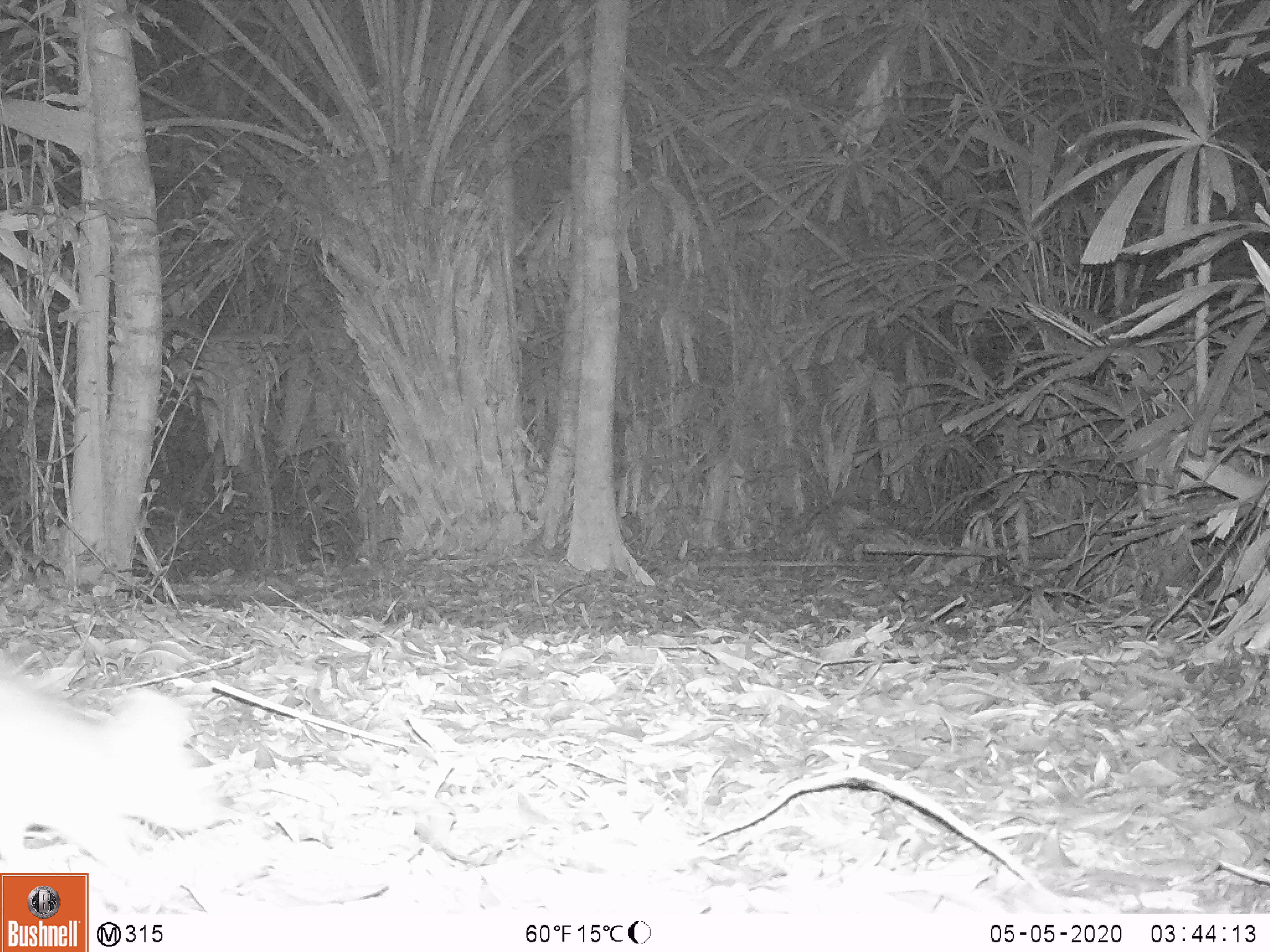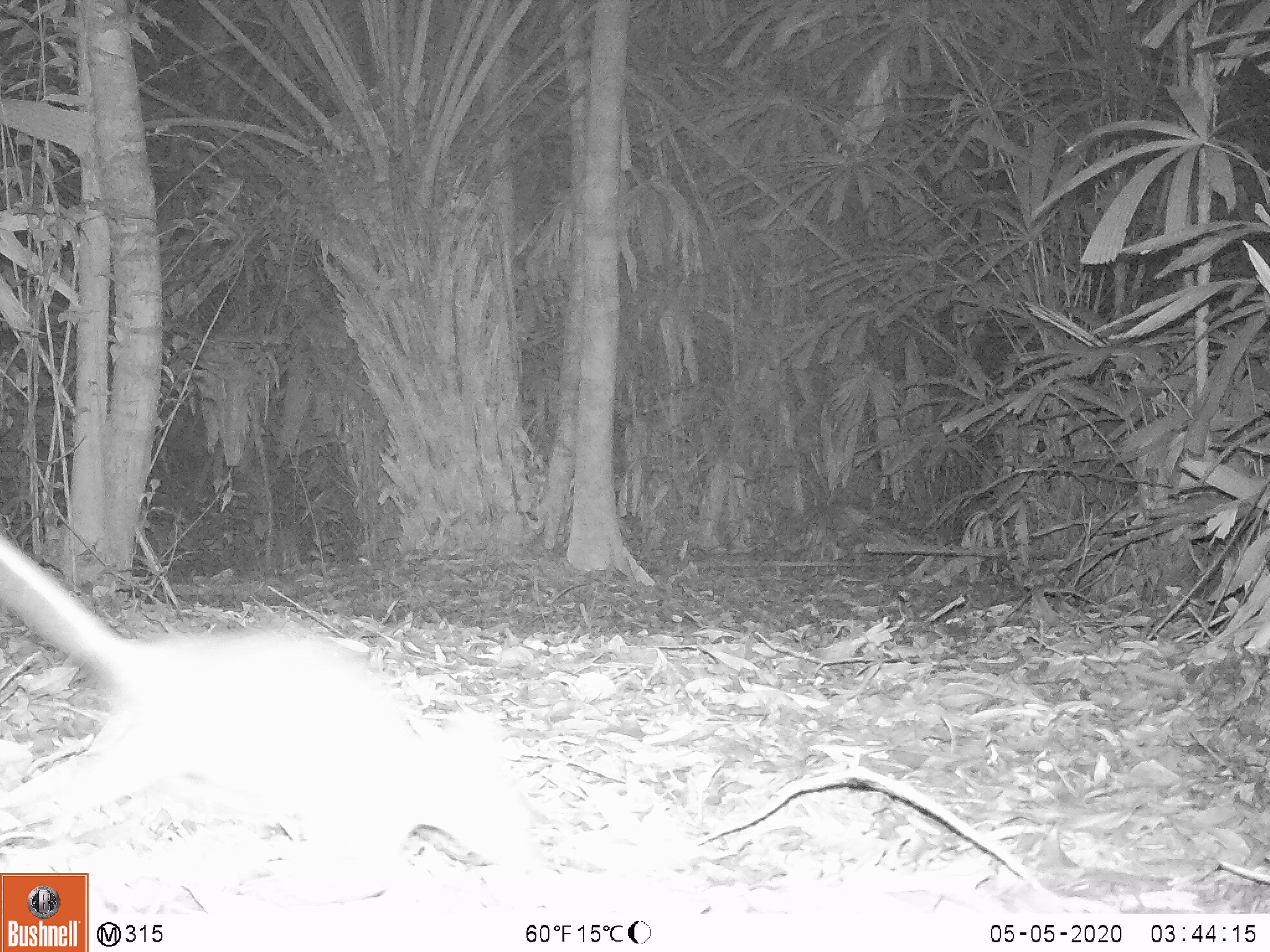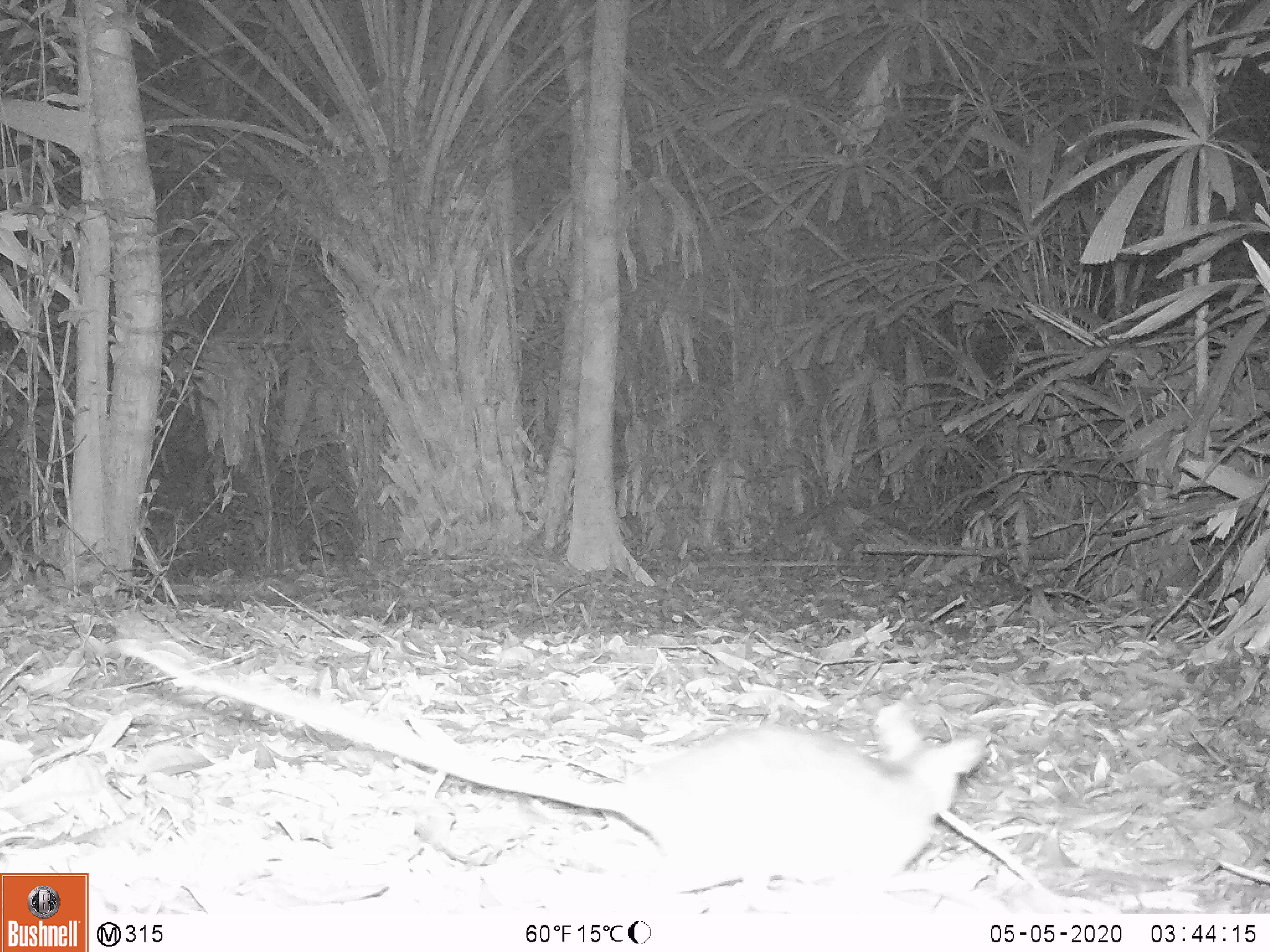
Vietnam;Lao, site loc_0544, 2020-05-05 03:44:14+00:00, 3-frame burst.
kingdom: Animalia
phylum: Chordata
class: Mammalia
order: Rodentia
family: Muridae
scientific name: Muridae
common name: old-world mice and rats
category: unidentified murid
Unidentified murid (old-world mice and rats) (Muridae). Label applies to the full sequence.